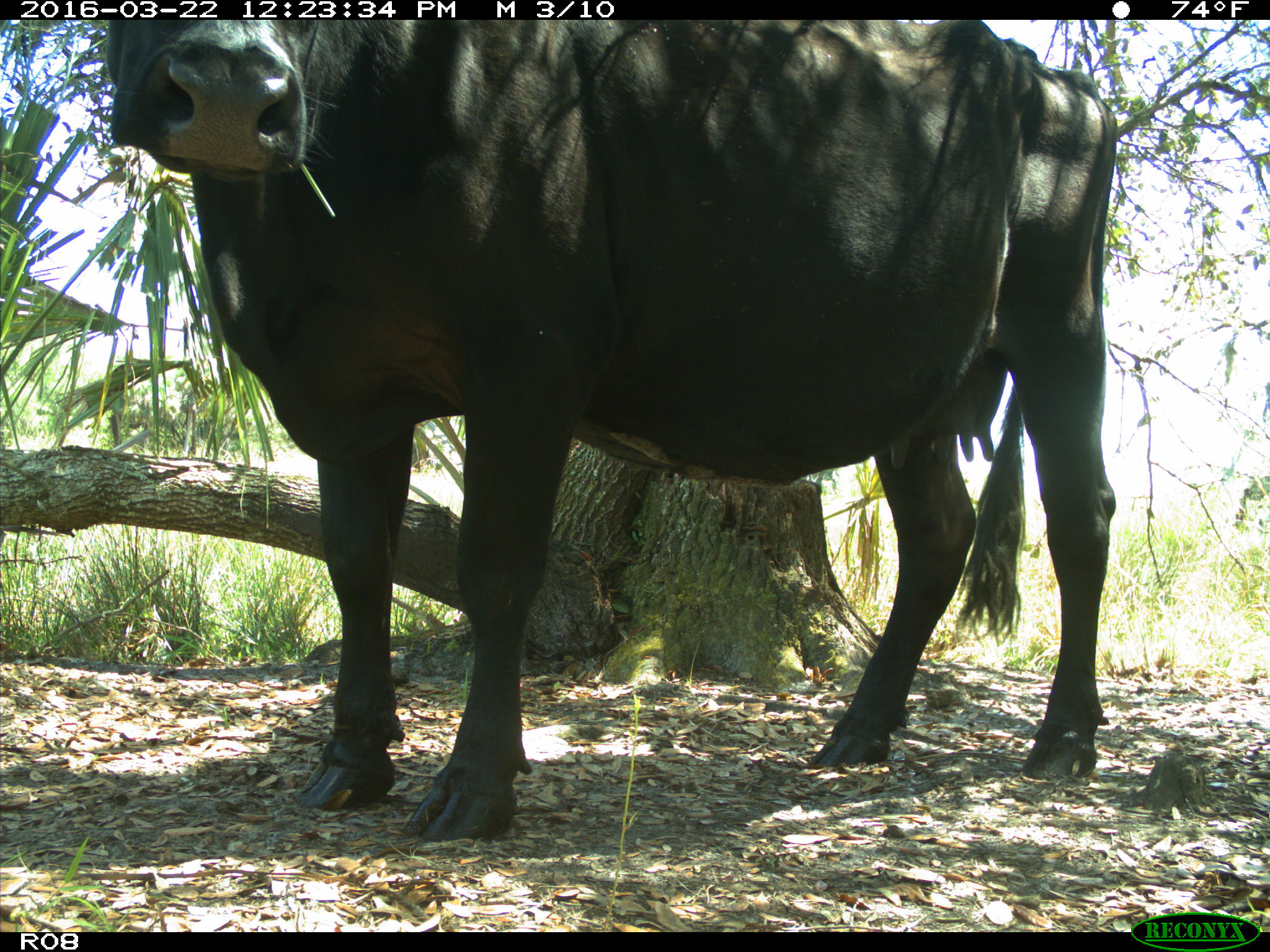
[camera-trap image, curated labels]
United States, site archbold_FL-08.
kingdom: Animalia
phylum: Chordata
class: Mammalia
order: Artiodactyla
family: Bovidae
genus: Bos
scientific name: Bos taurus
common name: domestic cow